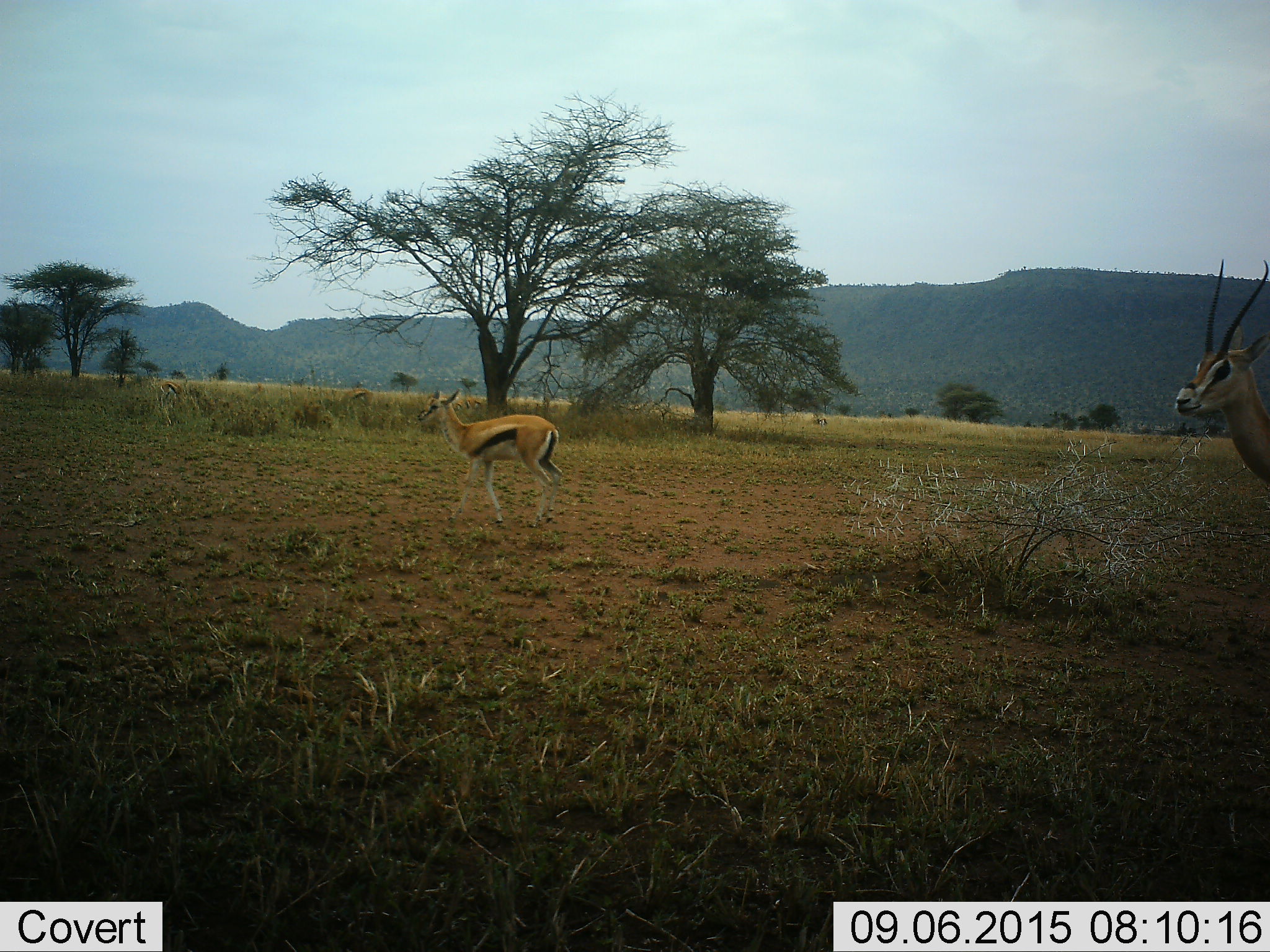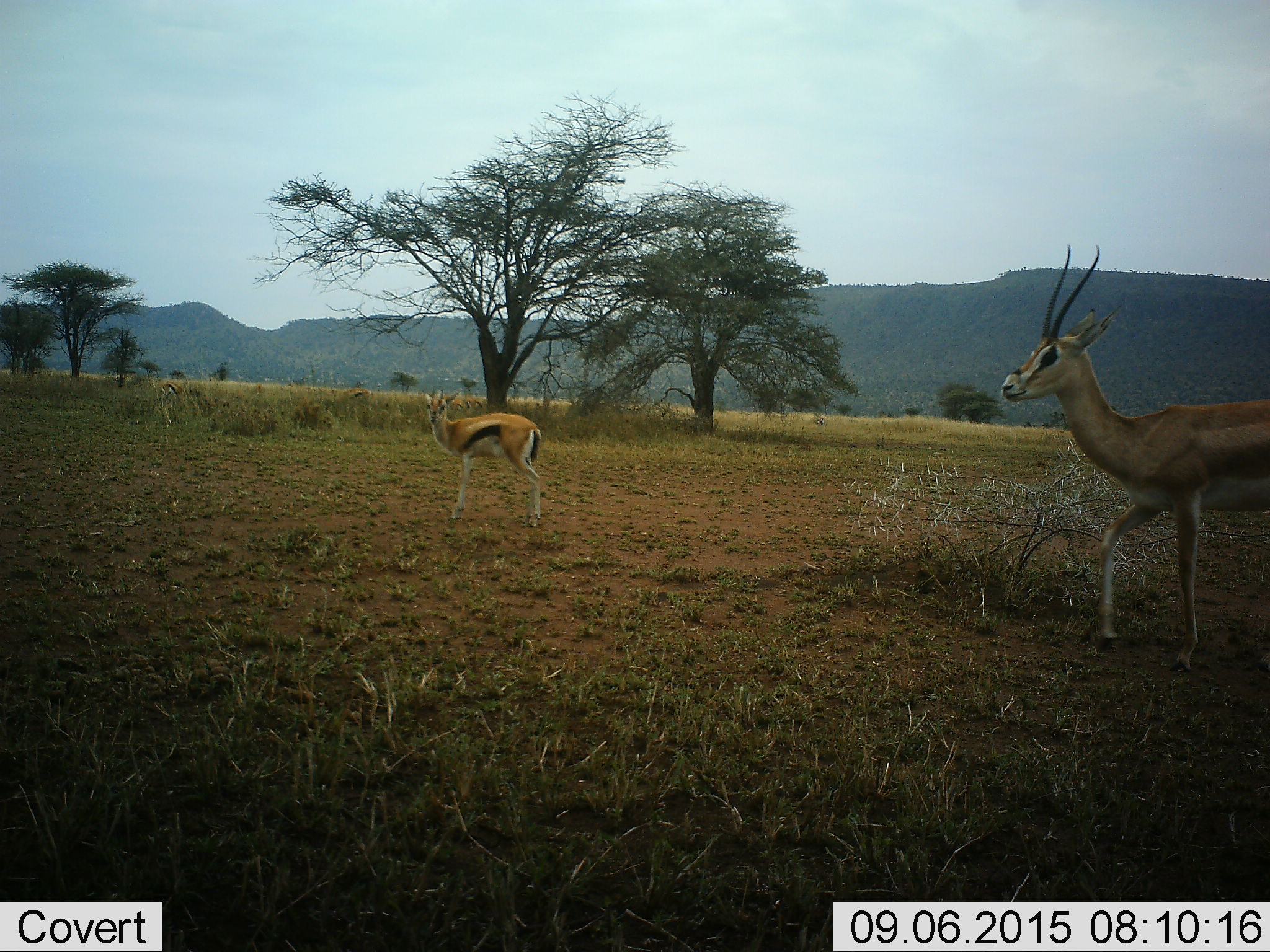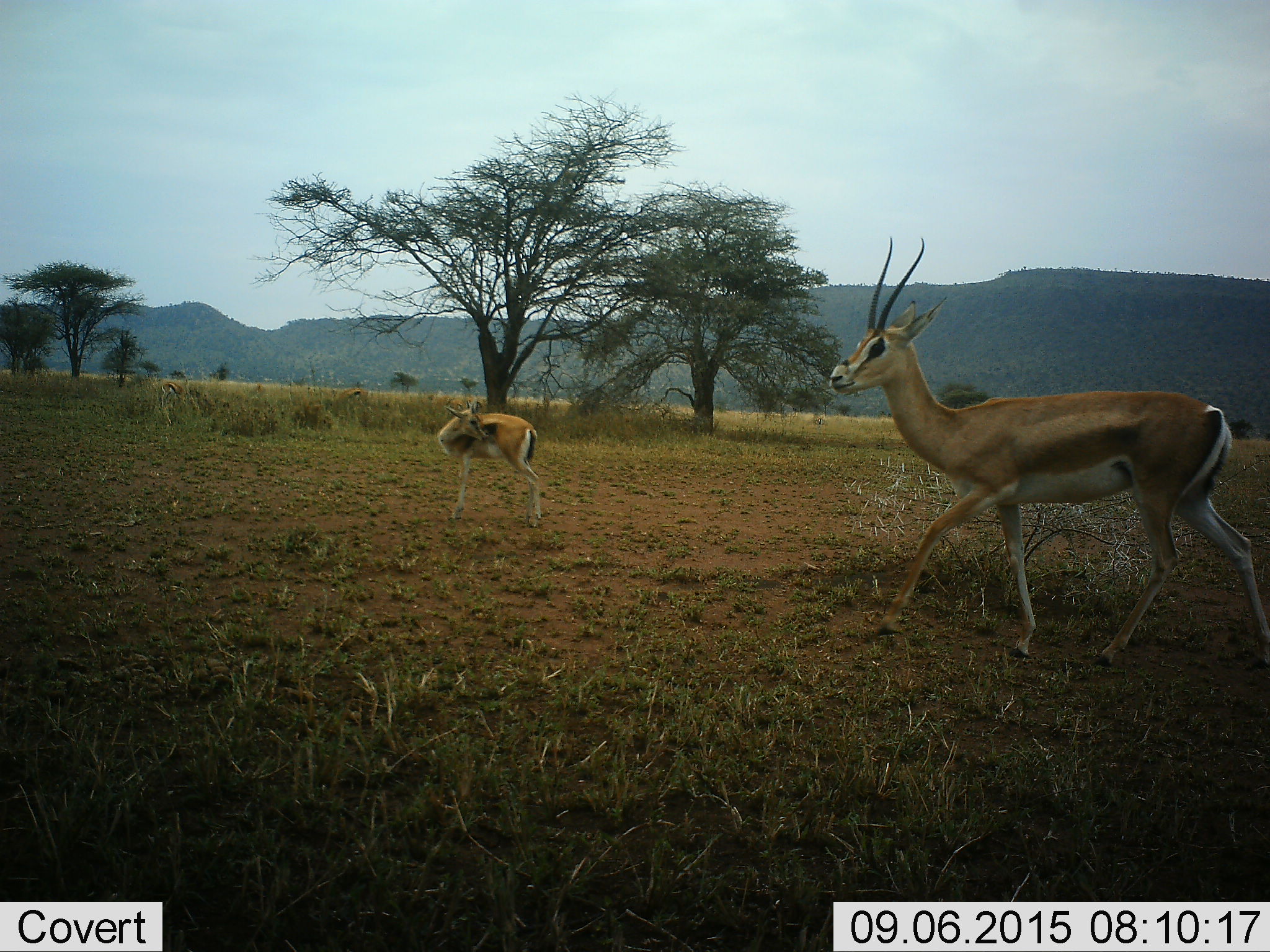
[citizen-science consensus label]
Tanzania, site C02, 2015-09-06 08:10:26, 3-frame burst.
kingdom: Animalia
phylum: Chordata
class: Mammalia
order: Artiodactyla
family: Bovidae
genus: Eudorcas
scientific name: Eudorcas thomsonii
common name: thomson's gazelle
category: gazellethomsons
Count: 4.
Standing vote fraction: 43%.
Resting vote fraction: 14%.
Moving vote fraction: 86%.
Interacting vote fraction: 0%.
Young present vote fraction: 21%.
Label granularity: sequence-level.